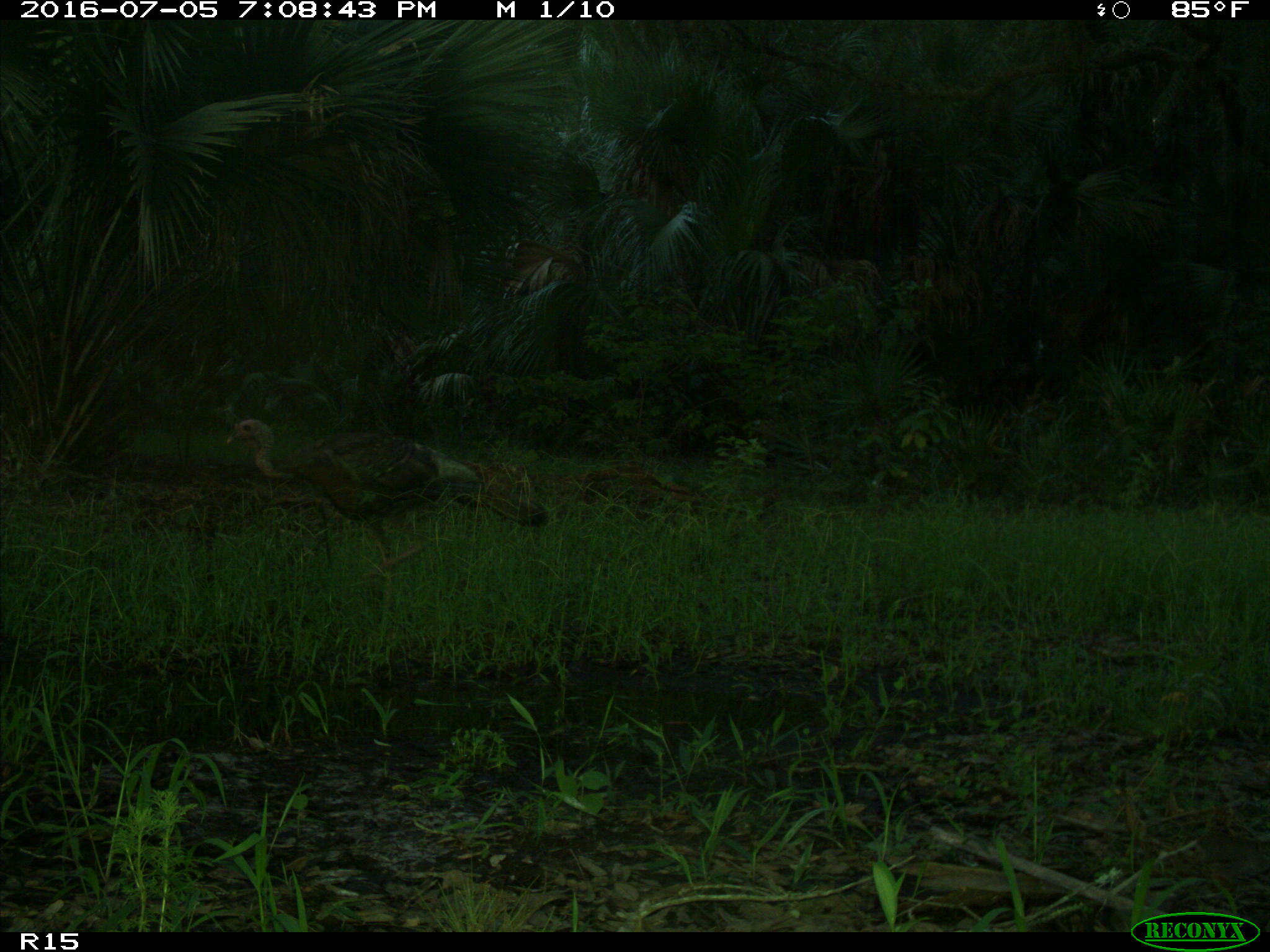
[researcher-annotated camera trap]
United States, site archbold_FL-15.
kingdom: Animalia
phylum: Chordata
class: Aves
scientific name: Aves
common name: birds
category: unidentified bird